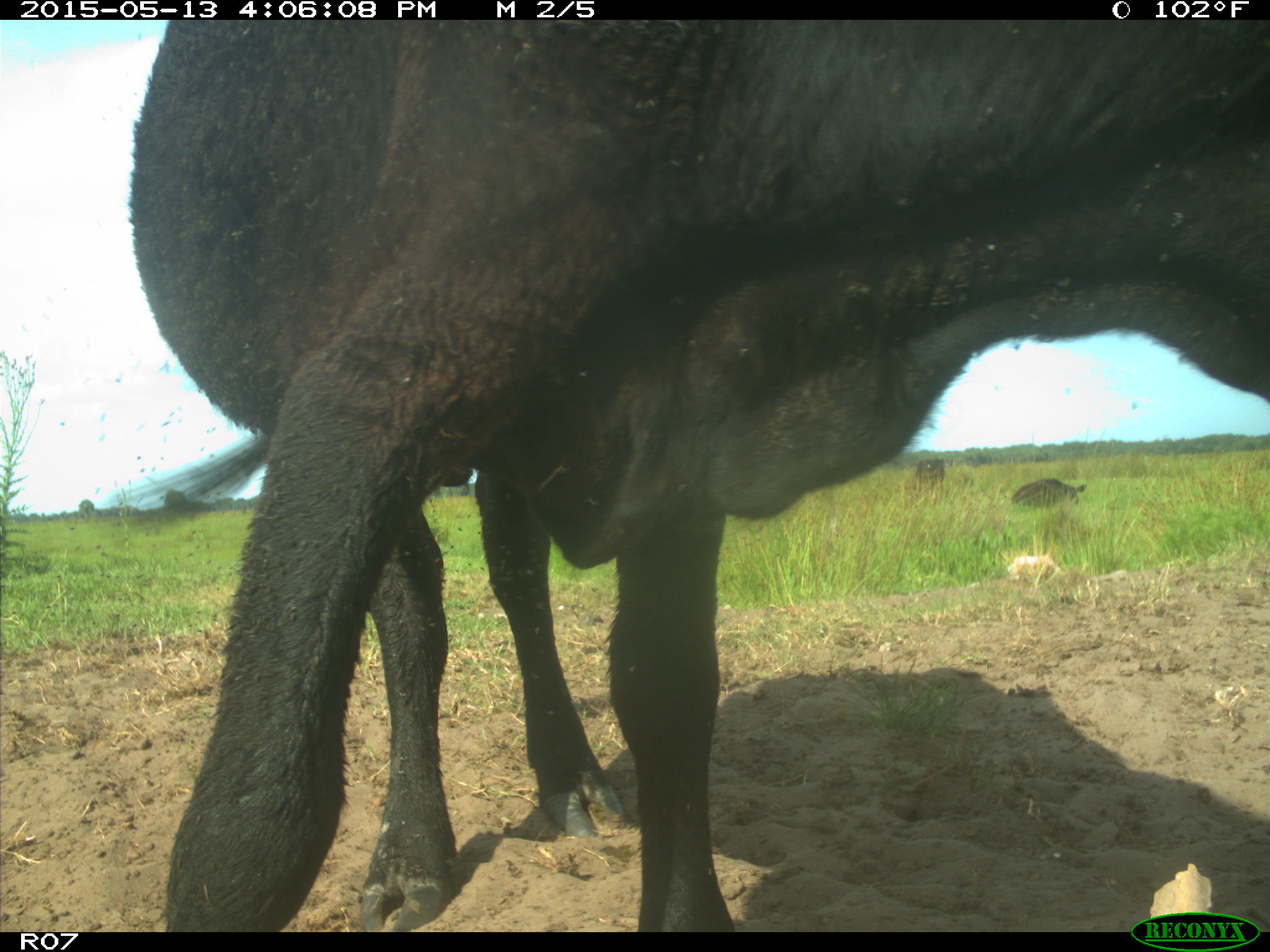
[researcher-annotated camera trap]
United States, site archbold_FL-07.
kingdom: Animalia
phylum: Chordata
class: Mammalia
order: Artiodactyla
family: Bovidae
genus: Bos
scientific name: Bos taurus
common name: domestic cow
Bos taurus (domestic cow).